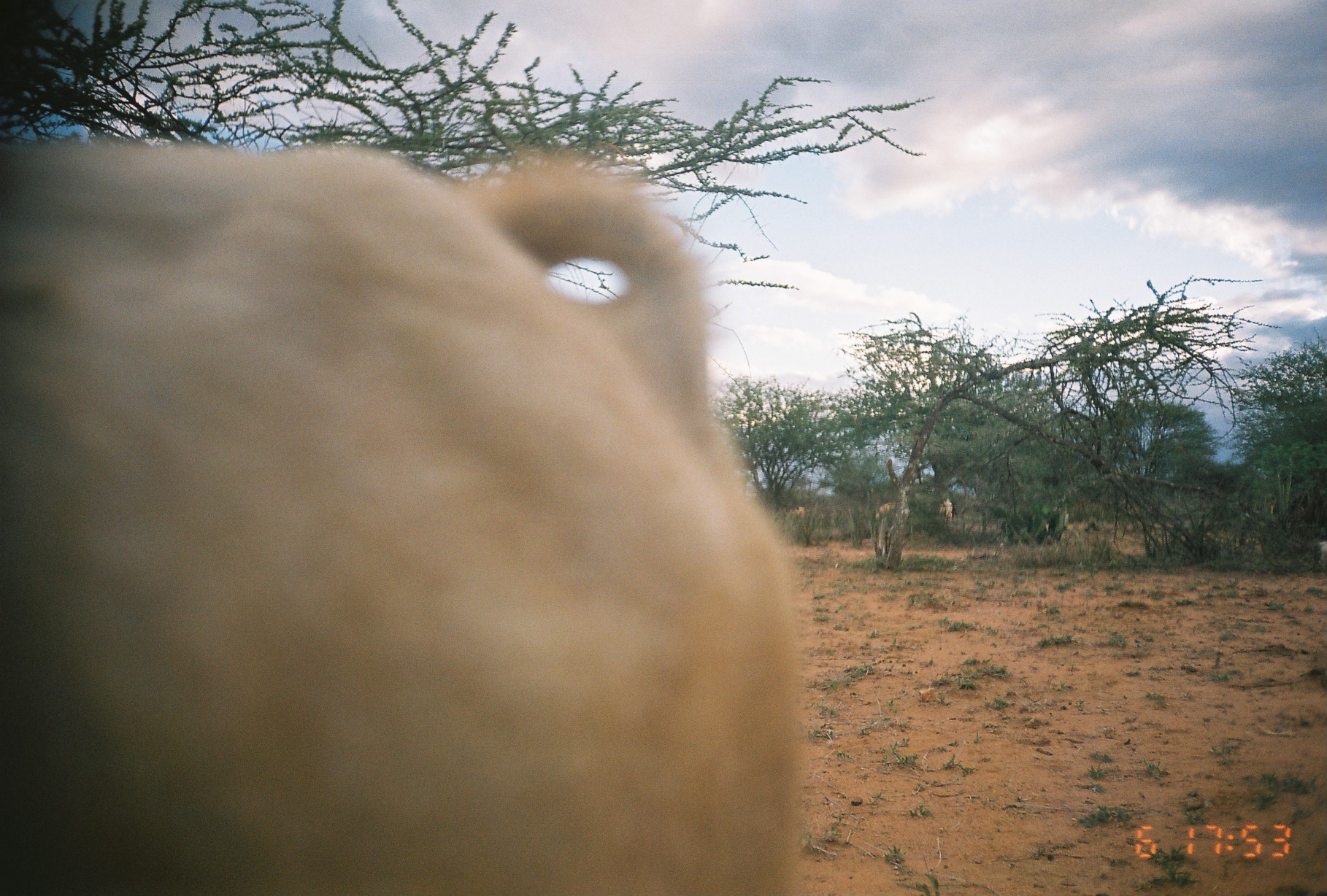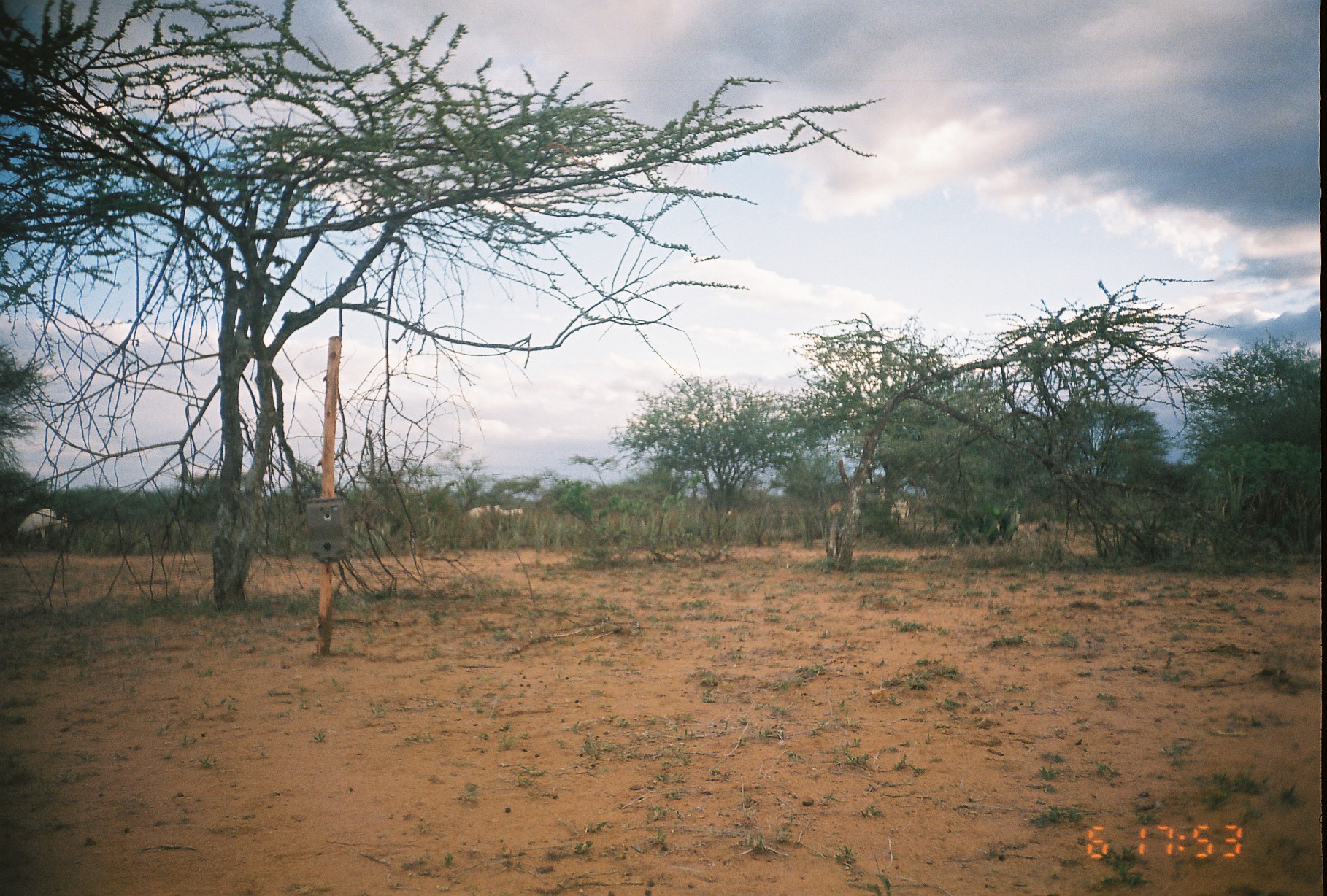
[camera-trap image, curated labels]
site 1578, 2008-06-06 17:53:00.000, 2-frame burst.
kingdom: Animalia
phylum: Chordata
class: Mammalia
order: Artiodactyla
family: Bovidae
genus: Capra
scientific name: Capra aegagrus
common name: wild goat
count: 4